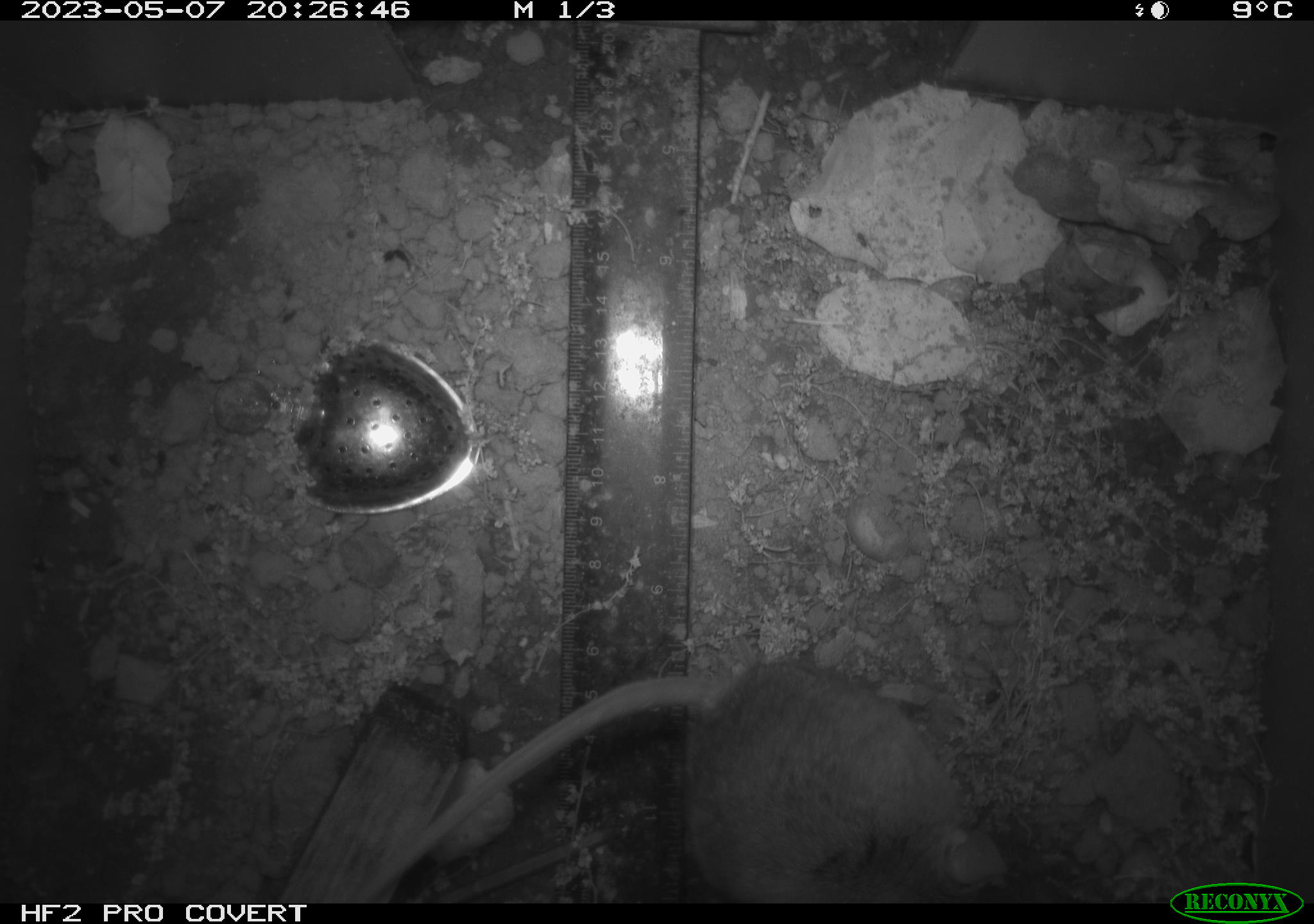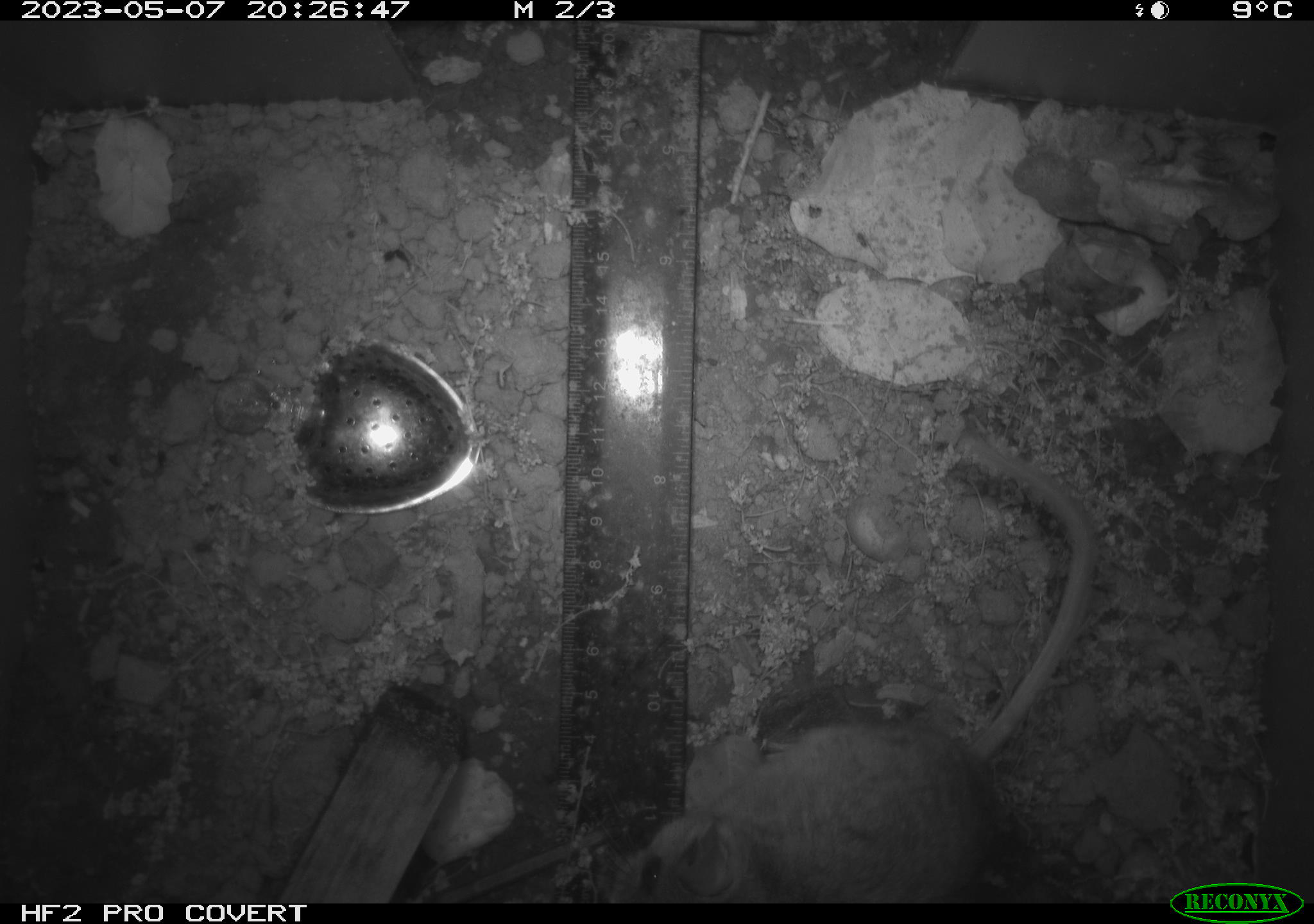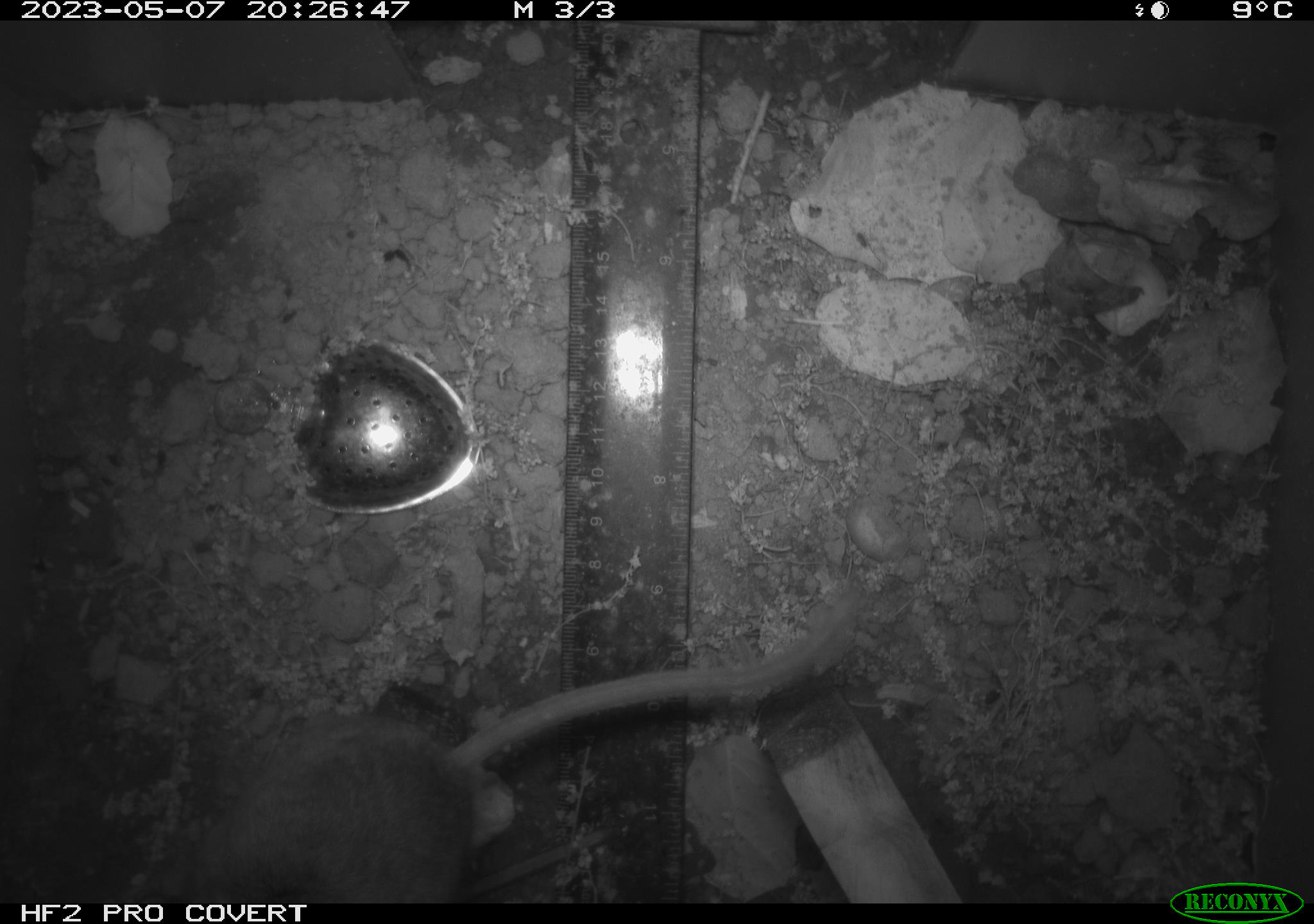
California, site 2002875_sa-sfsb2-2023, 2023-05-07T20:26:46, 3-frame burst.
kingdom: Animalia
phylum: Chordata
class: Mammalia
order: Rodentia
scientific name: Rodentia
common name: mouse species